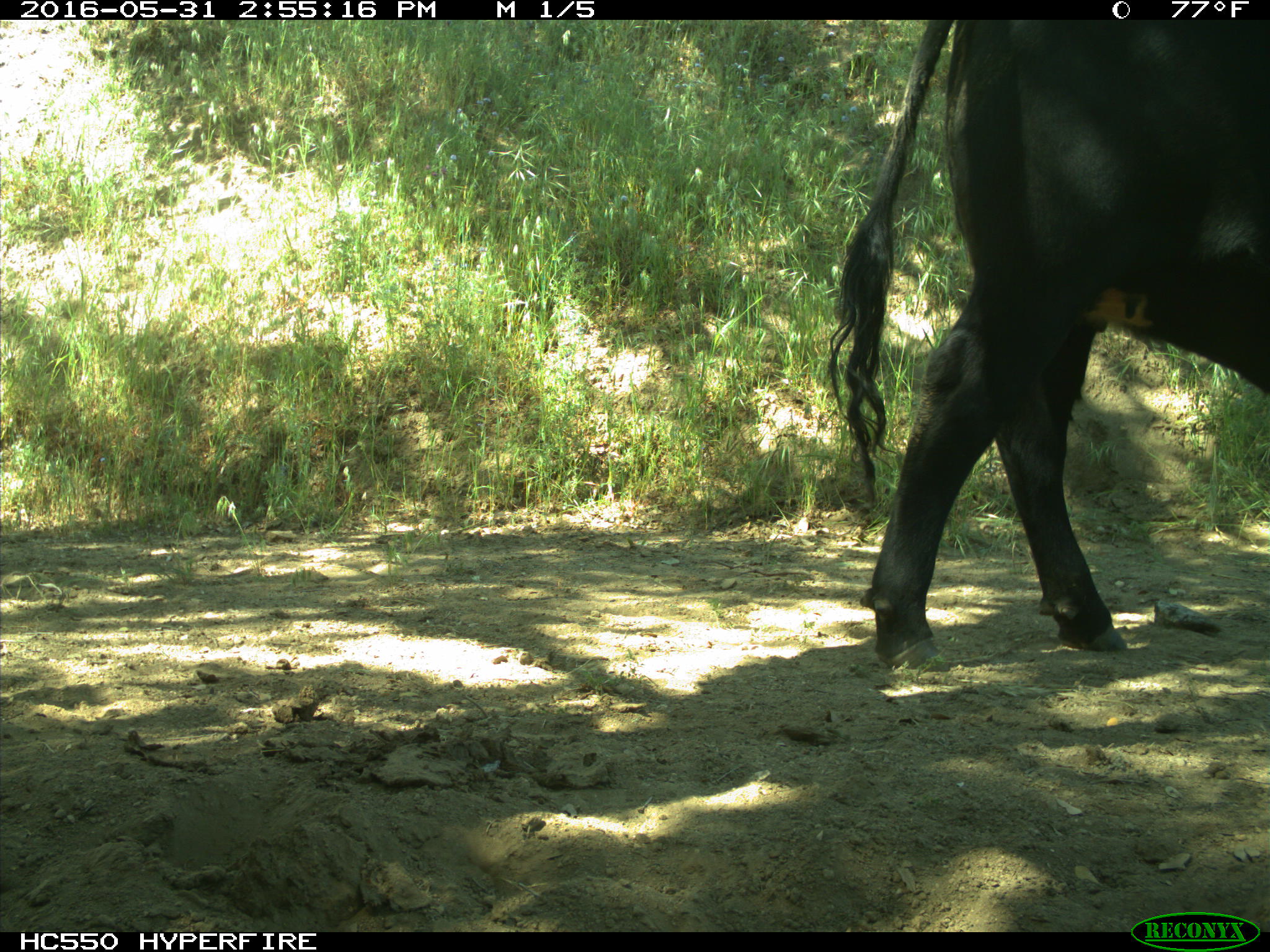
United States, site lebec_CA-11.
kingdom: Animalia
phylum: Chordata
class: Mammalia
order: Artiodactyla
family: Bovidae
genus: Bos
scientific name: Bos taurus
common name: domestic cow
Bos taurus (domestic cow).